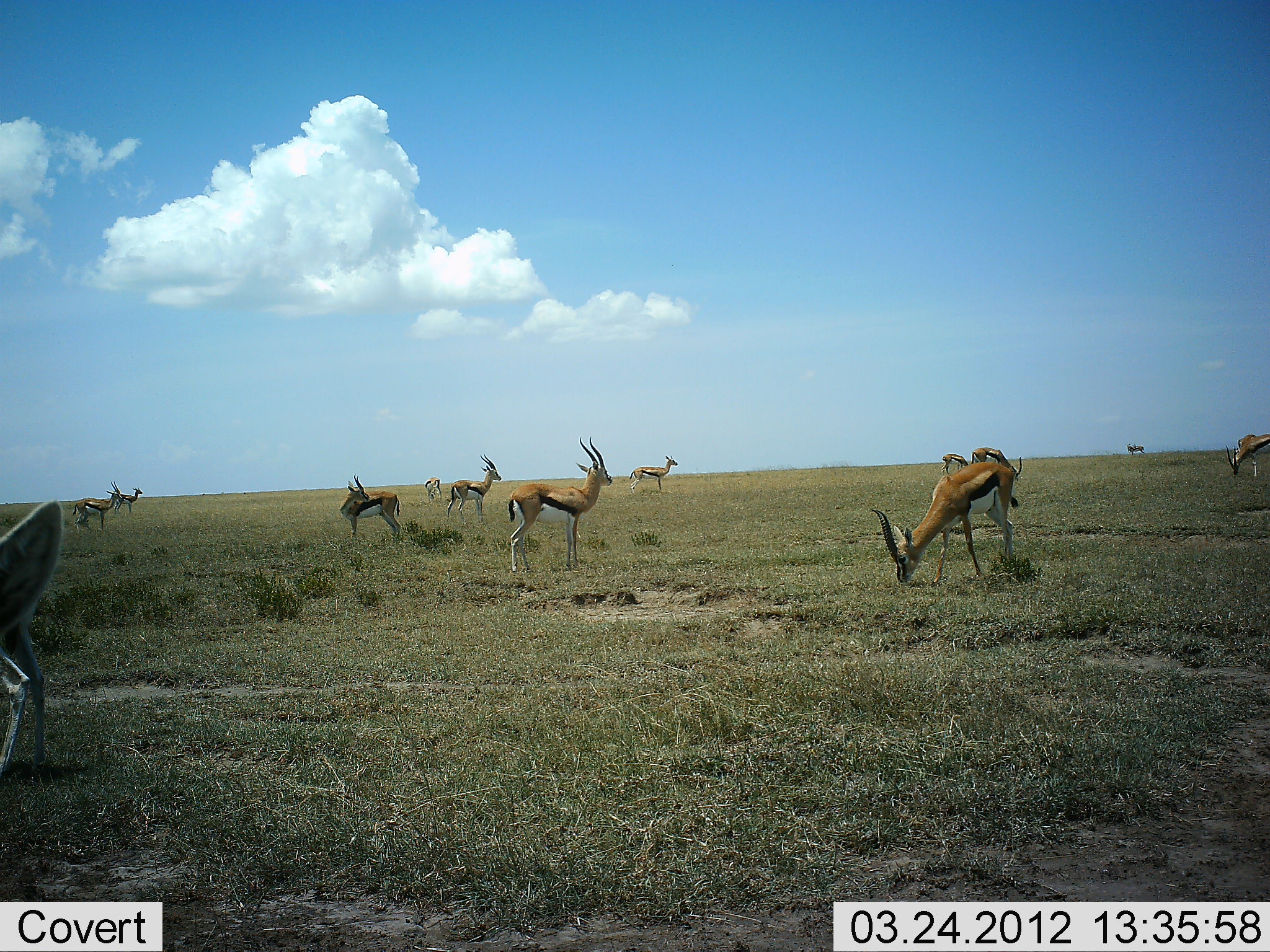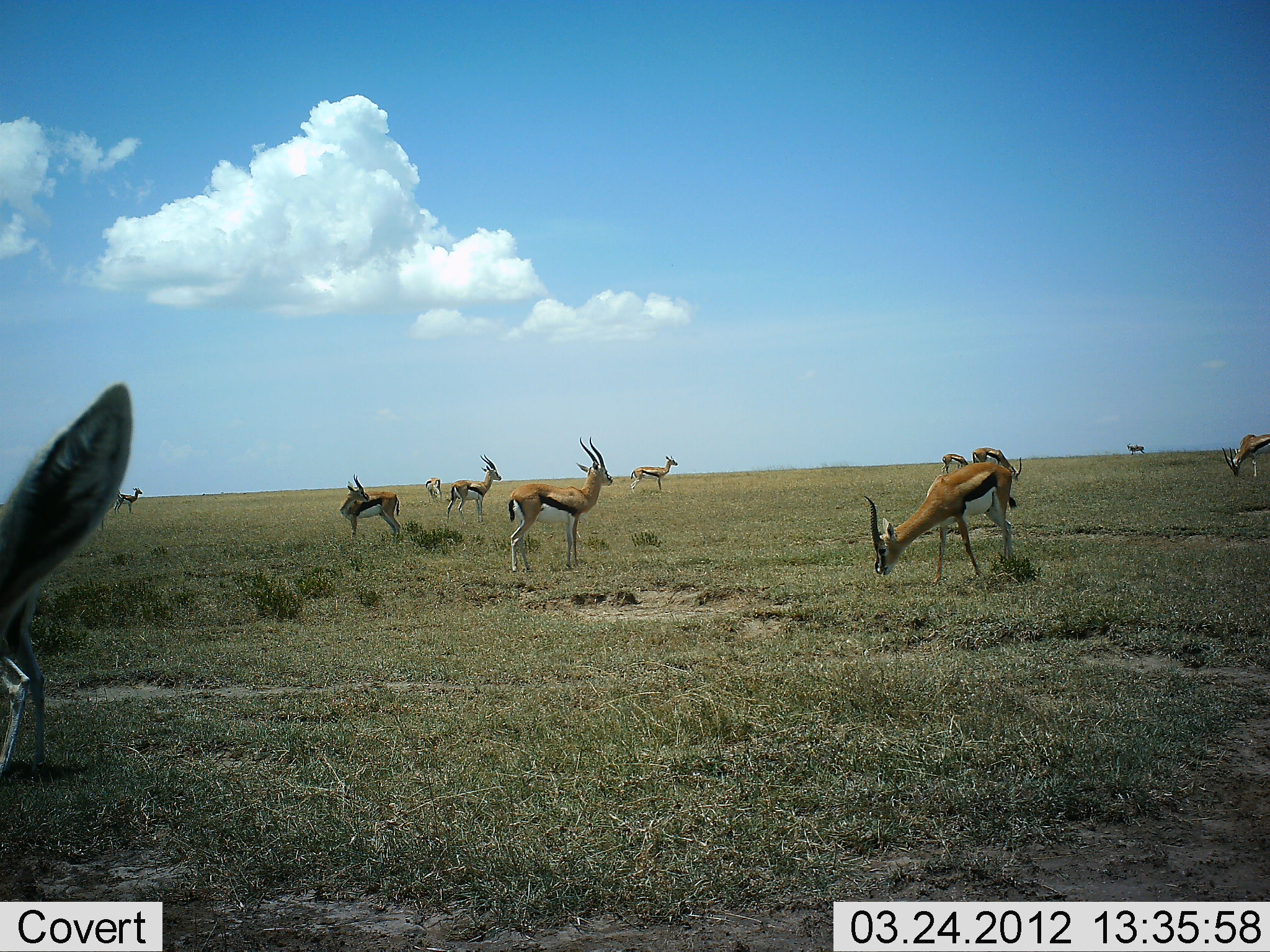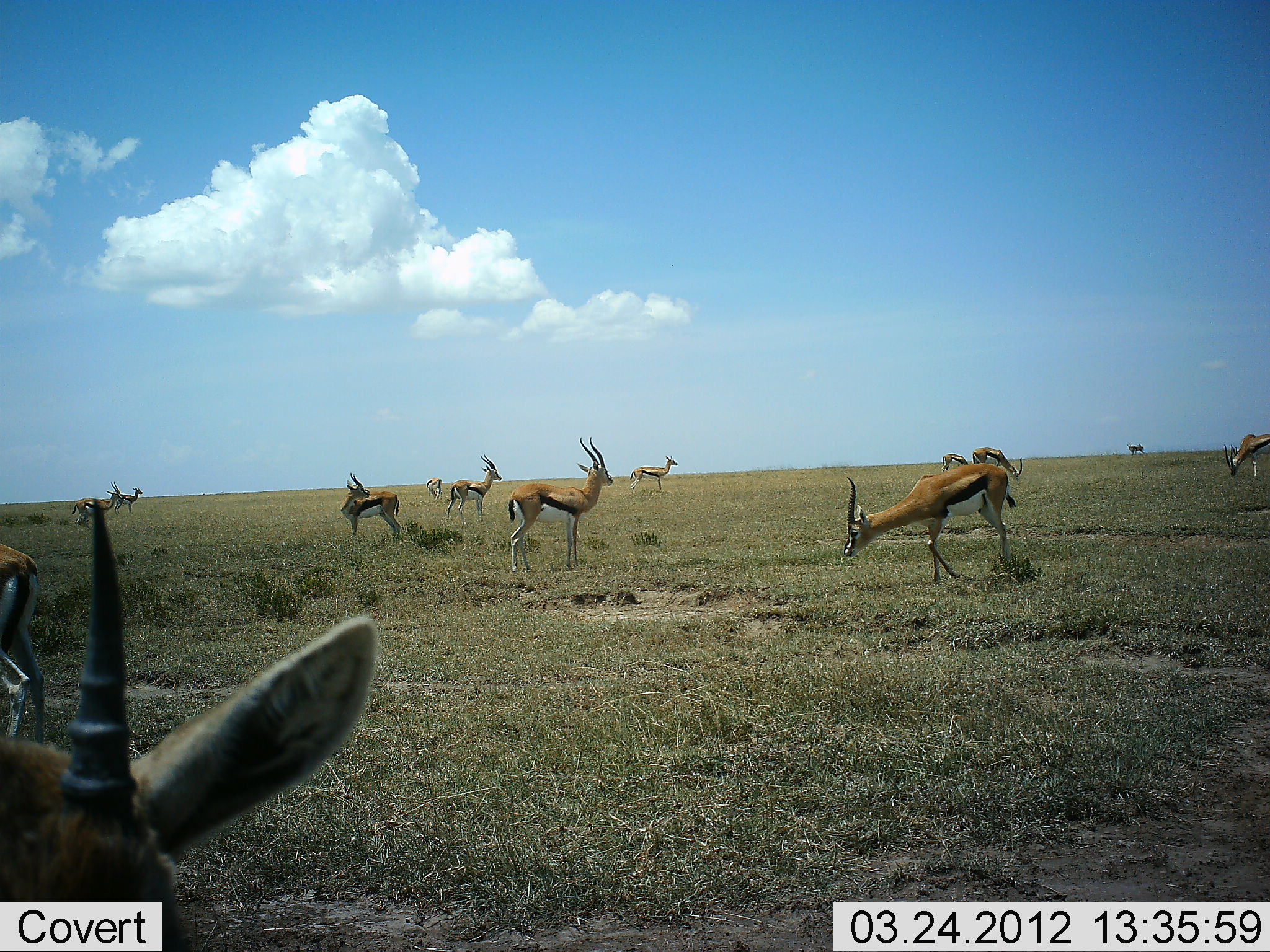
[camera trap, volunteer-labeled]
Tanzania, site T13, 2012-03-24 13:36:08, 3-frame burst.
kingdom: Animalia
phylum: Chordata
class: Mammalia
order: Artiodactyla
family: Bovidae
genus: Eudorcas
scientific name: Eudorcas thomsonii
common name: thomson's gazelle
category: gazellethomsons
Gazellethomsons (thomson's gazelle) (Eudorcas thomsonii), count 11-50. Behavior (volunteer vote fractions): standing 89%, resting 11%, moving 21%, interacting 0%. Young present (vote fraction): 0%. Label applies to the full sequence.